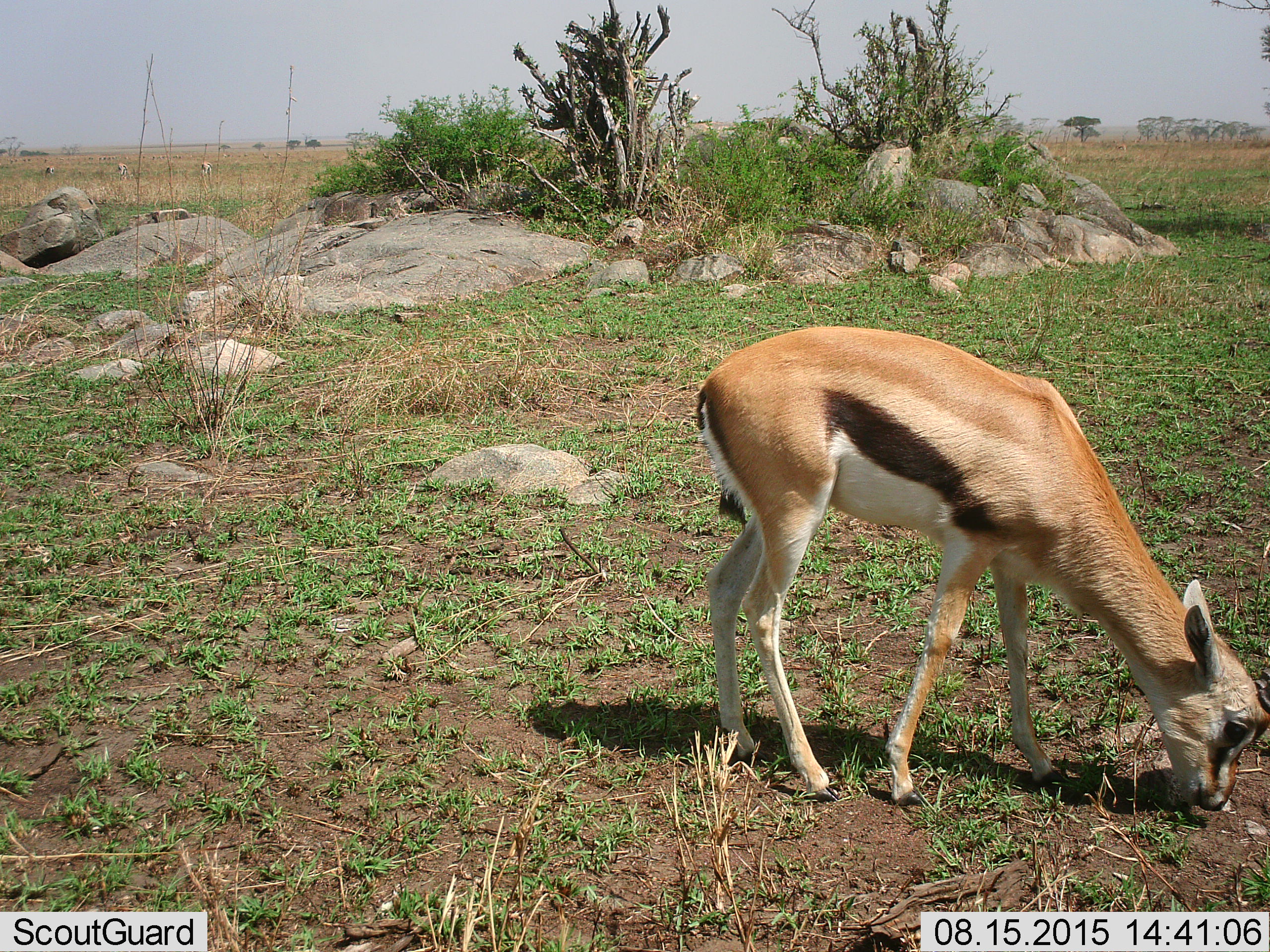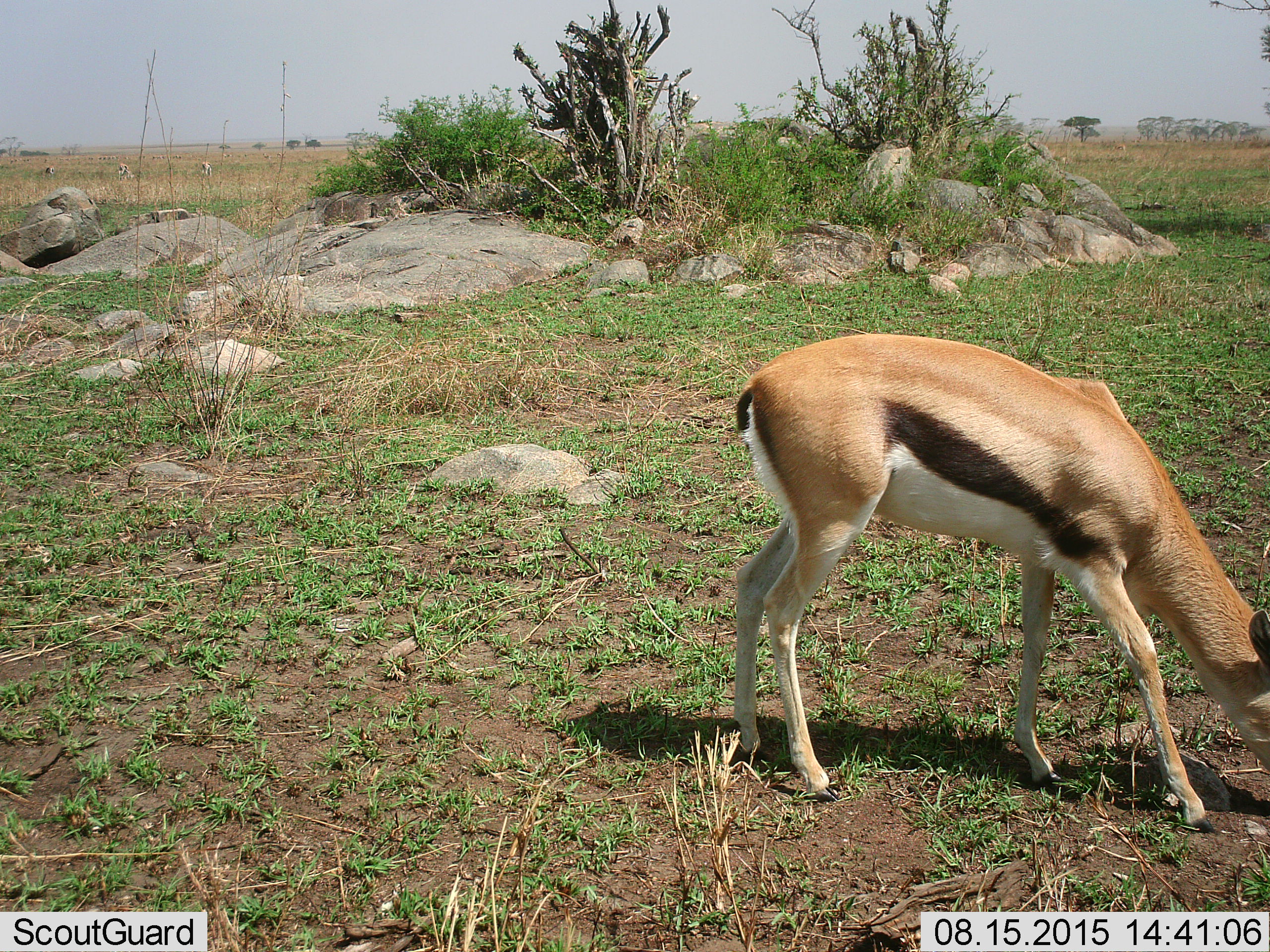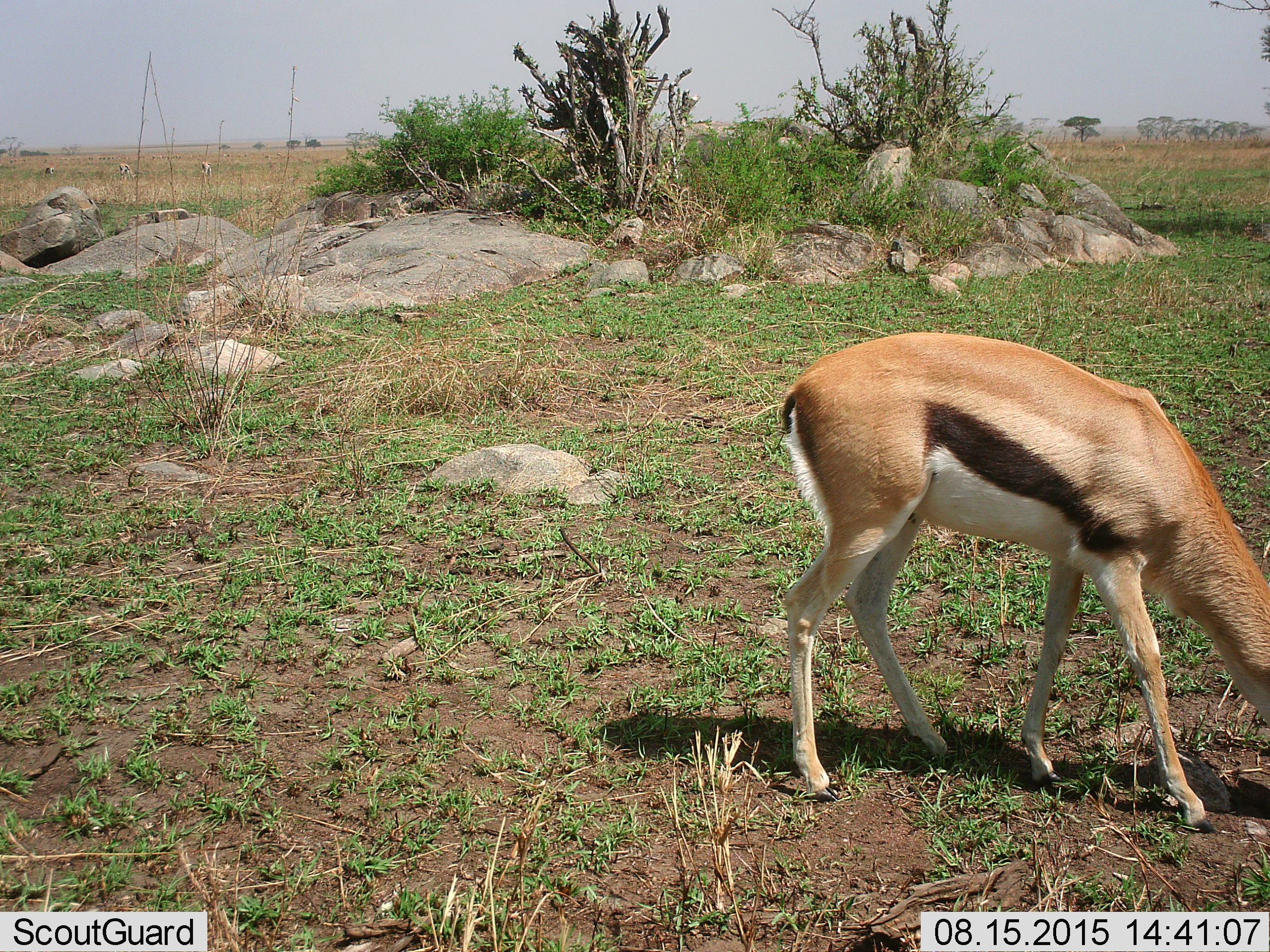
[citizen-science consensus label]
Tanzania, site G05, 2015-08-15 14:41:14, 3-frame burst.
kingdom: Animalia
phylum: Chordata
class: Mammalia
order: Artiodactyla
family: Bovidae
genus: Eudorcas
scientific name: Eudorcas thomsonii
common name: thomson's gazelle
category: gazellethomsons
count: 5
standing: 33%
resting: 6%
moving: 11%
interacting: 0%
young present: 11%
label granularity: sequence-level